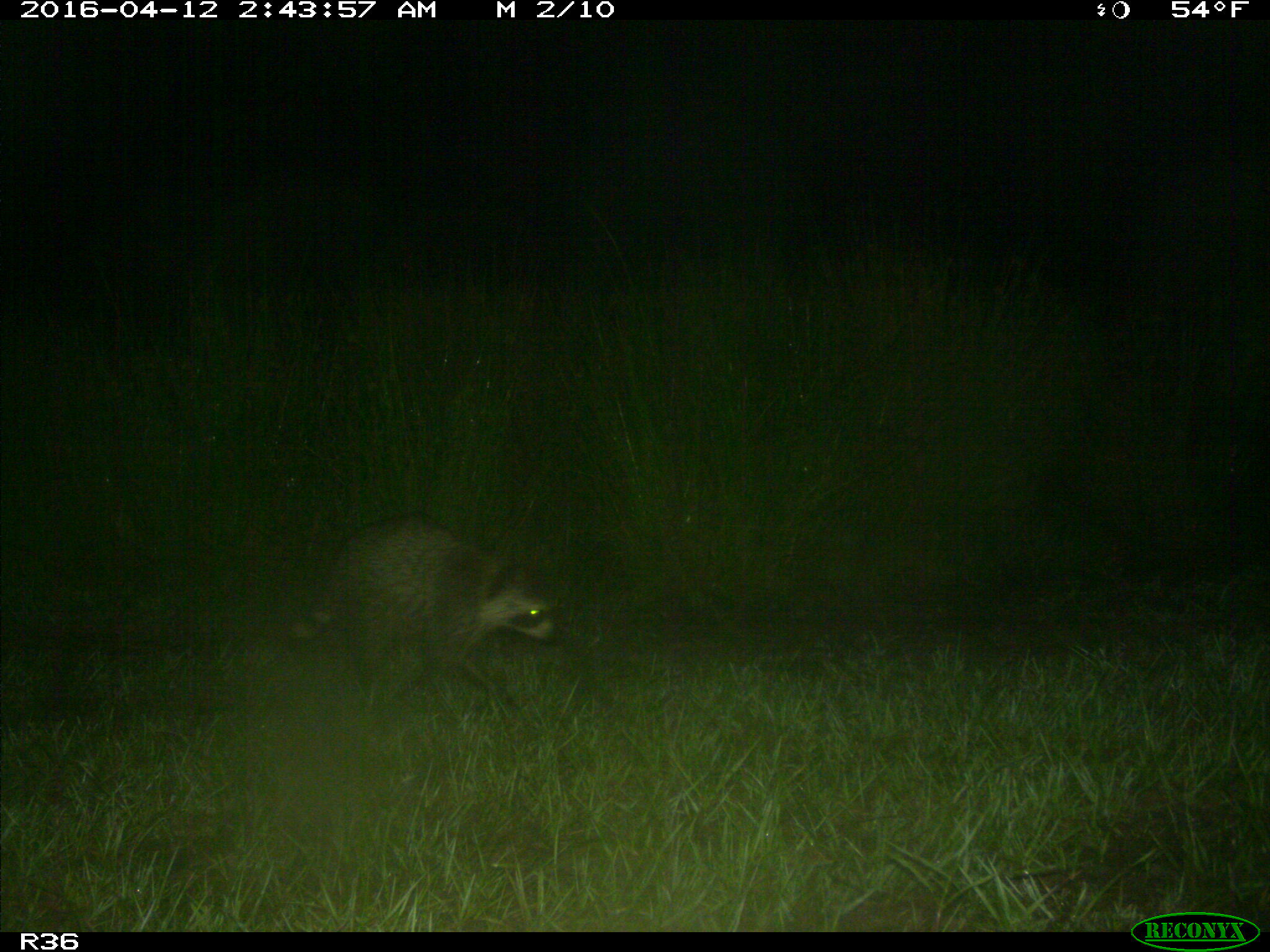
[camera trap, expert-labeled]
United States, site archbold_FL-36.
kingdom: Animalia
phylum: Chordata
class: Mammalia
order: Carnivora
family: Procyonidae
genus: Procyon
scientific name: Procyon lotor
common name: common raccoon